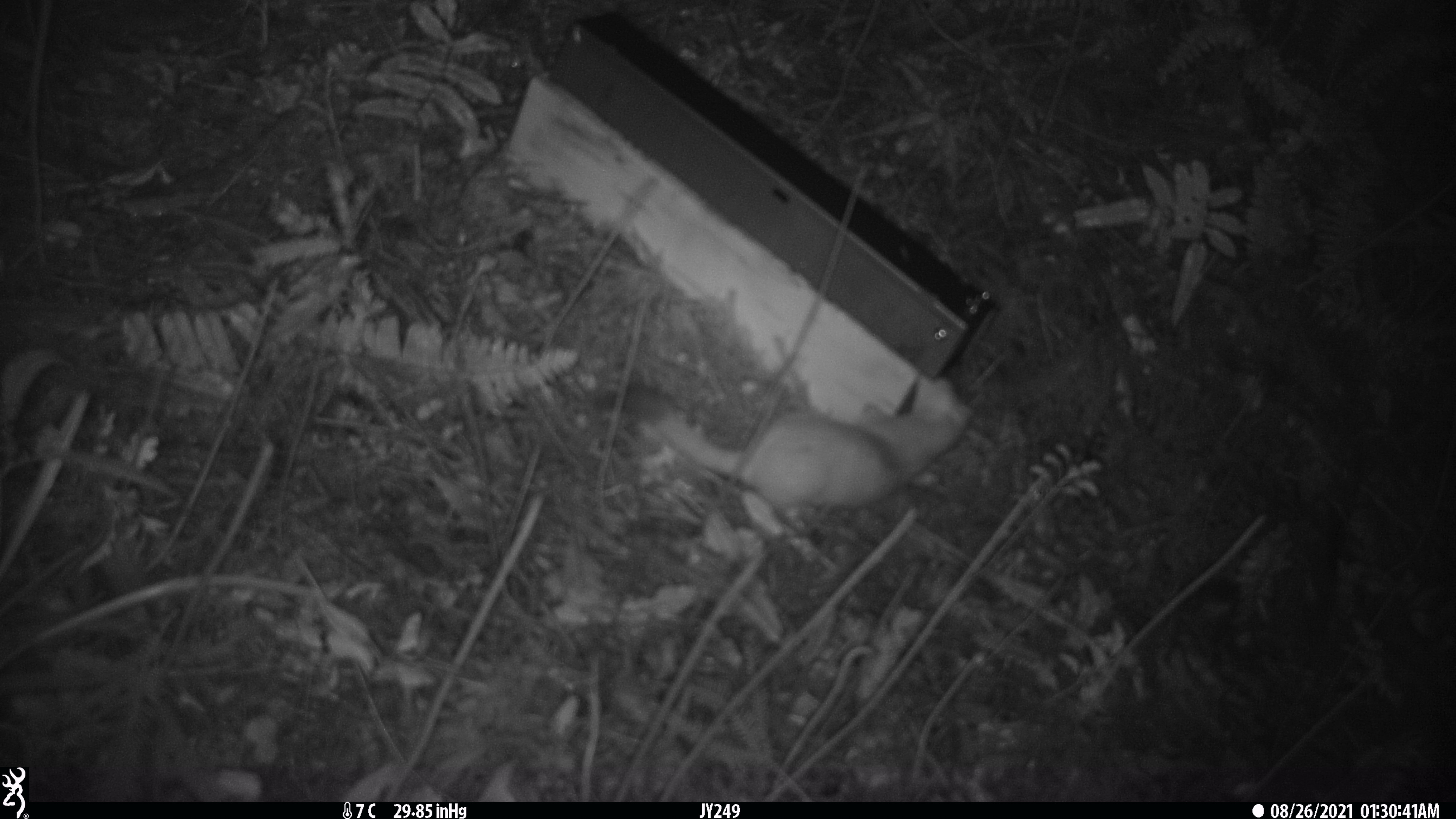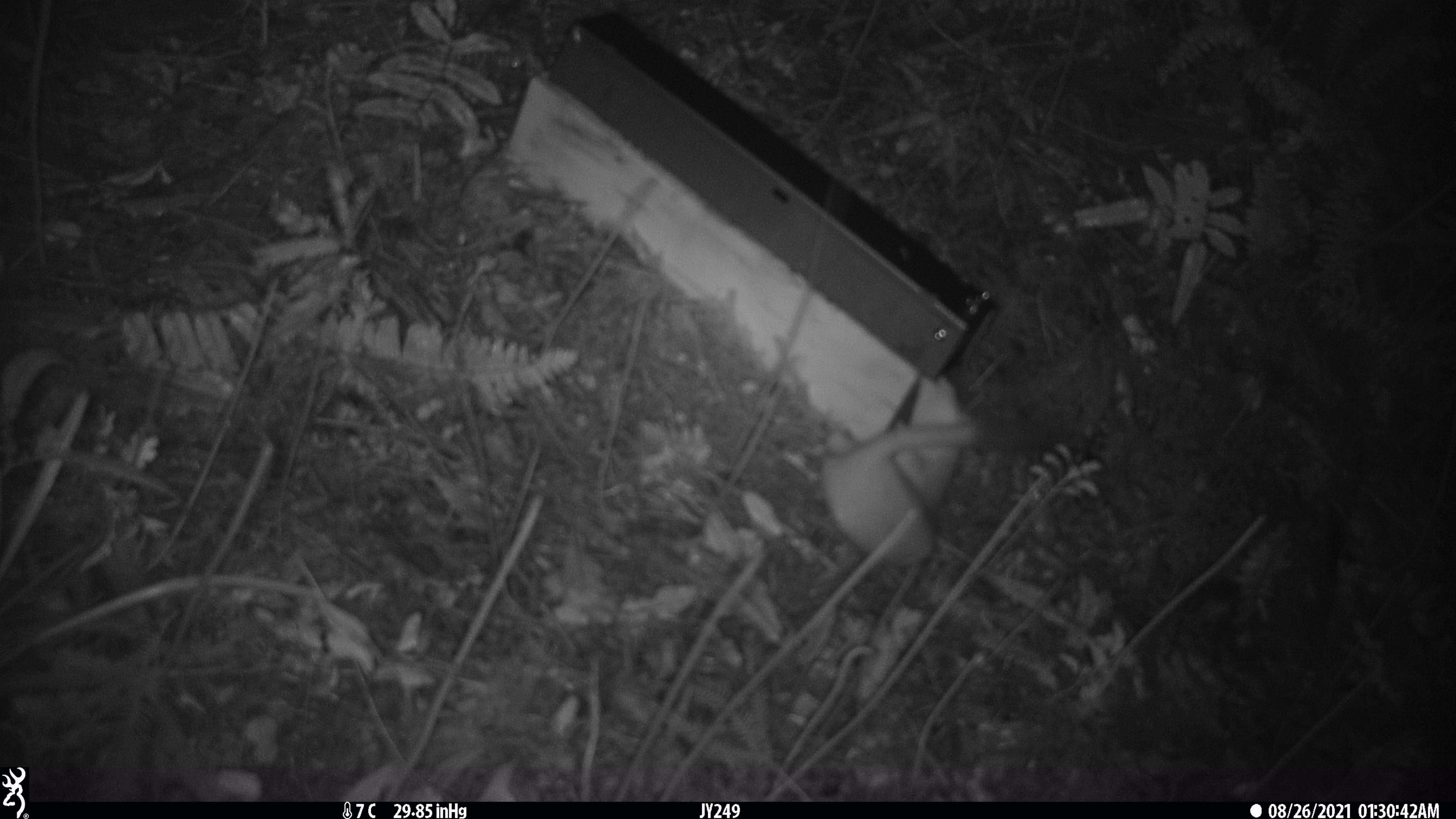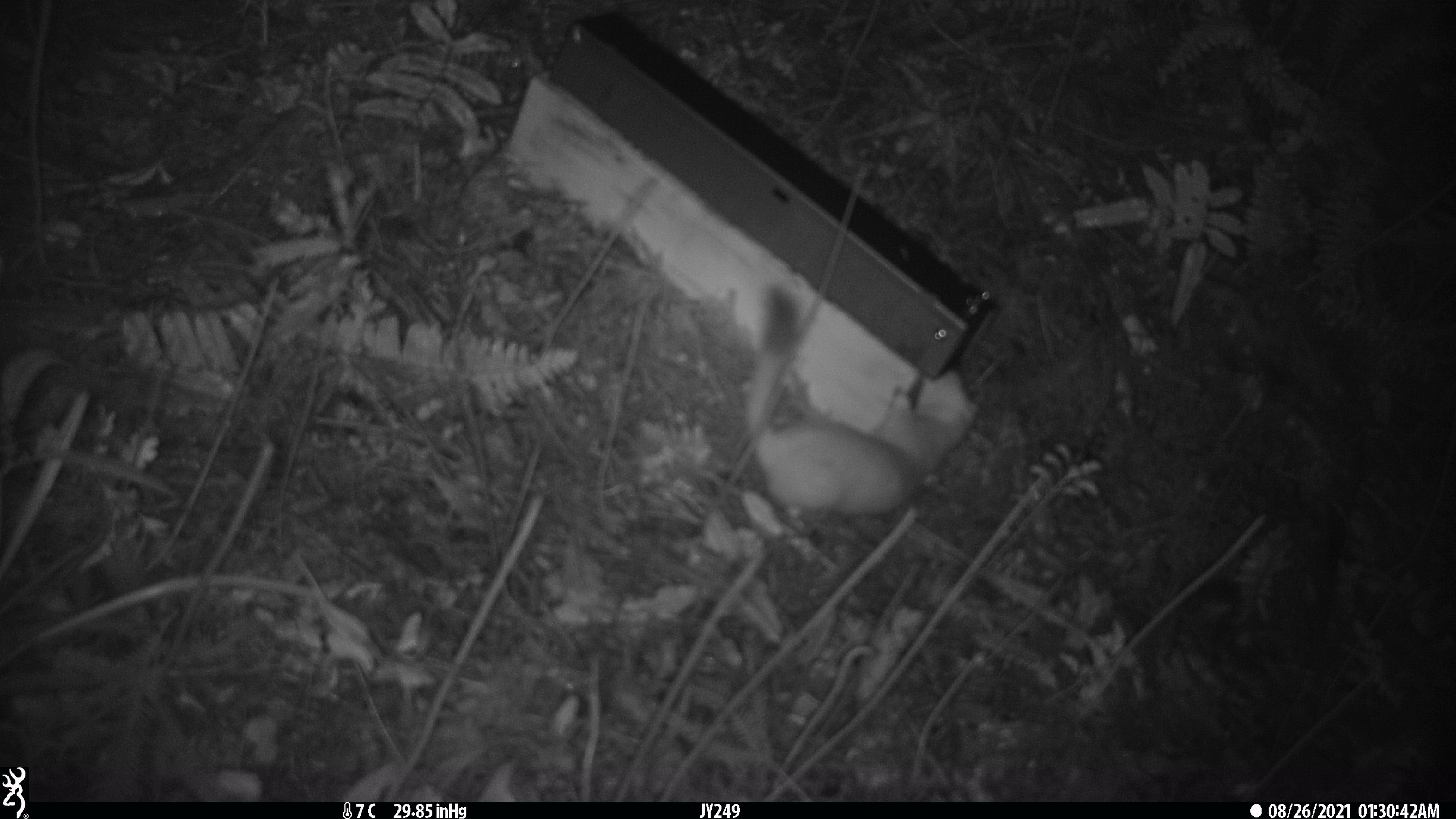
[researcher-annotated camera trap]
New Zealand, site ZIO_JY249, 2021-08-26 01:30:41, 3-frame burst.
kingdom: Animalia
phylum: Chordata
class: Mammalia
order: Carnivora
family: Mustelidae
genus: Mustela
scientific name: Mustela erminea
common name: stoat